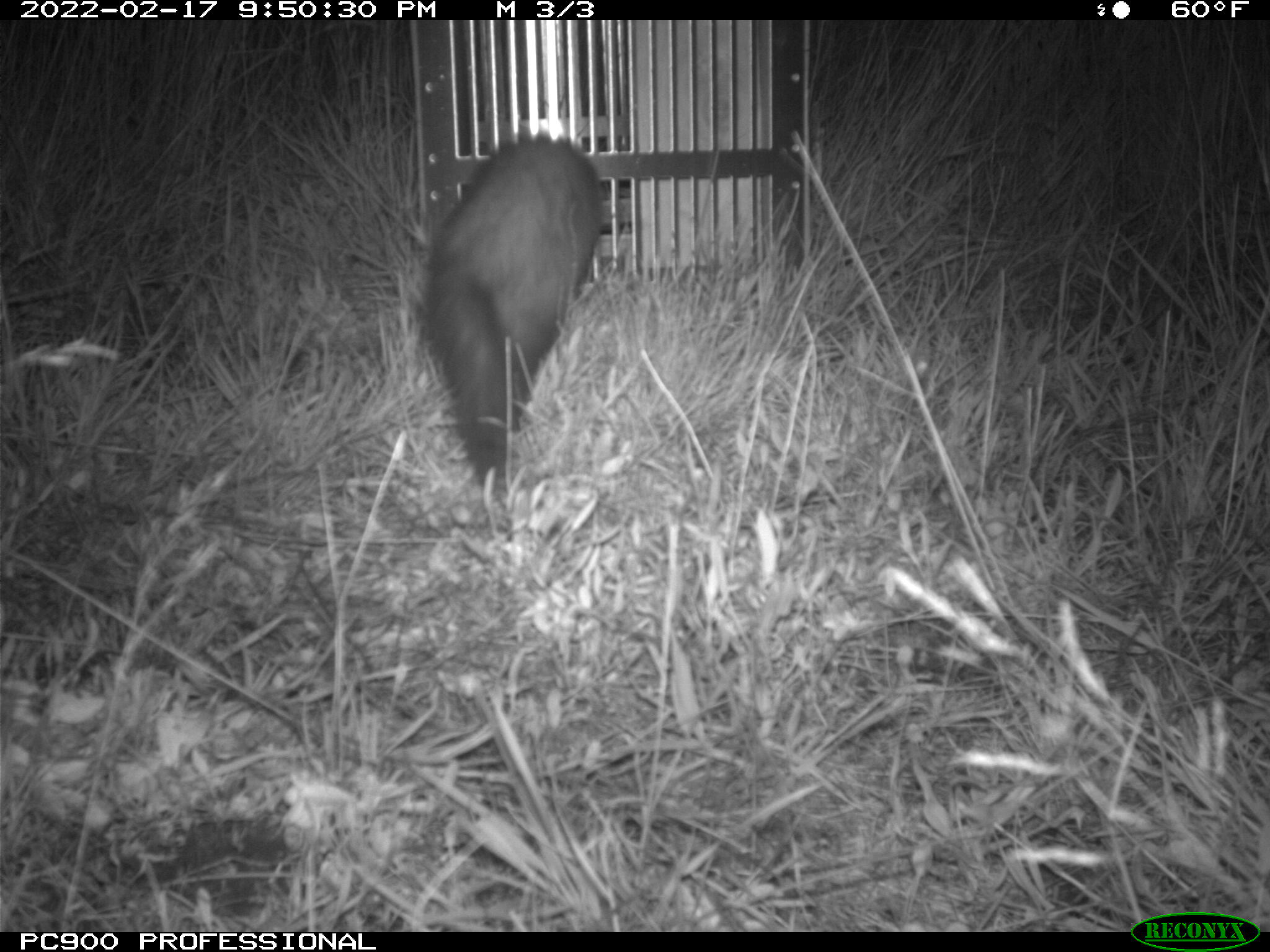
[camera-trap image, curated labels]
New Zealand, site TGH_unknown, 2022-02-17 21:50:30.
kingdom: Animalia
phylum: Chordata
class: Mammalia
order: Carnivora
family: Mustelidae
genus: Mustela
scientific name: Mustela furo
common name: ferret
Ferret (Mustela furo).